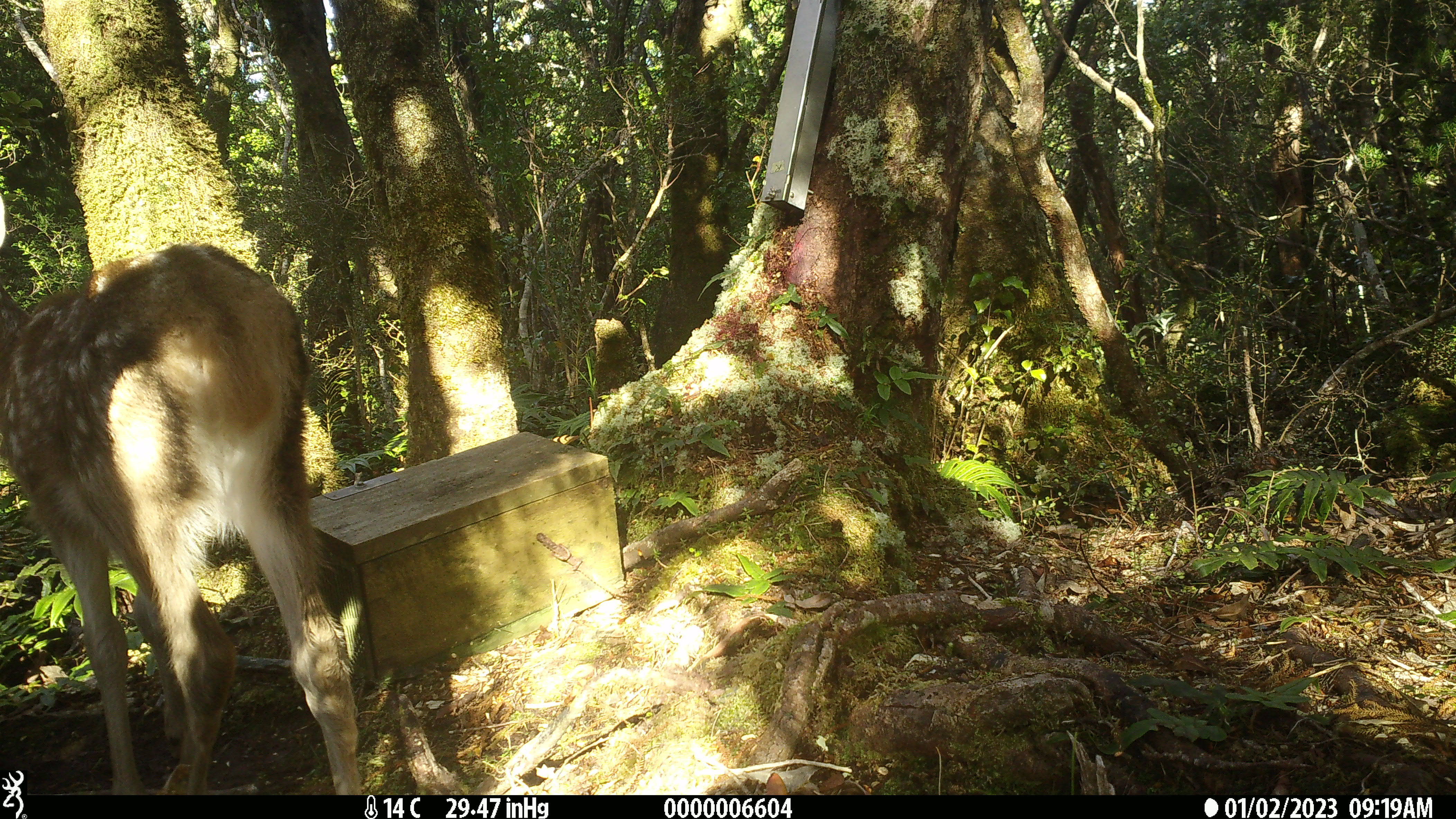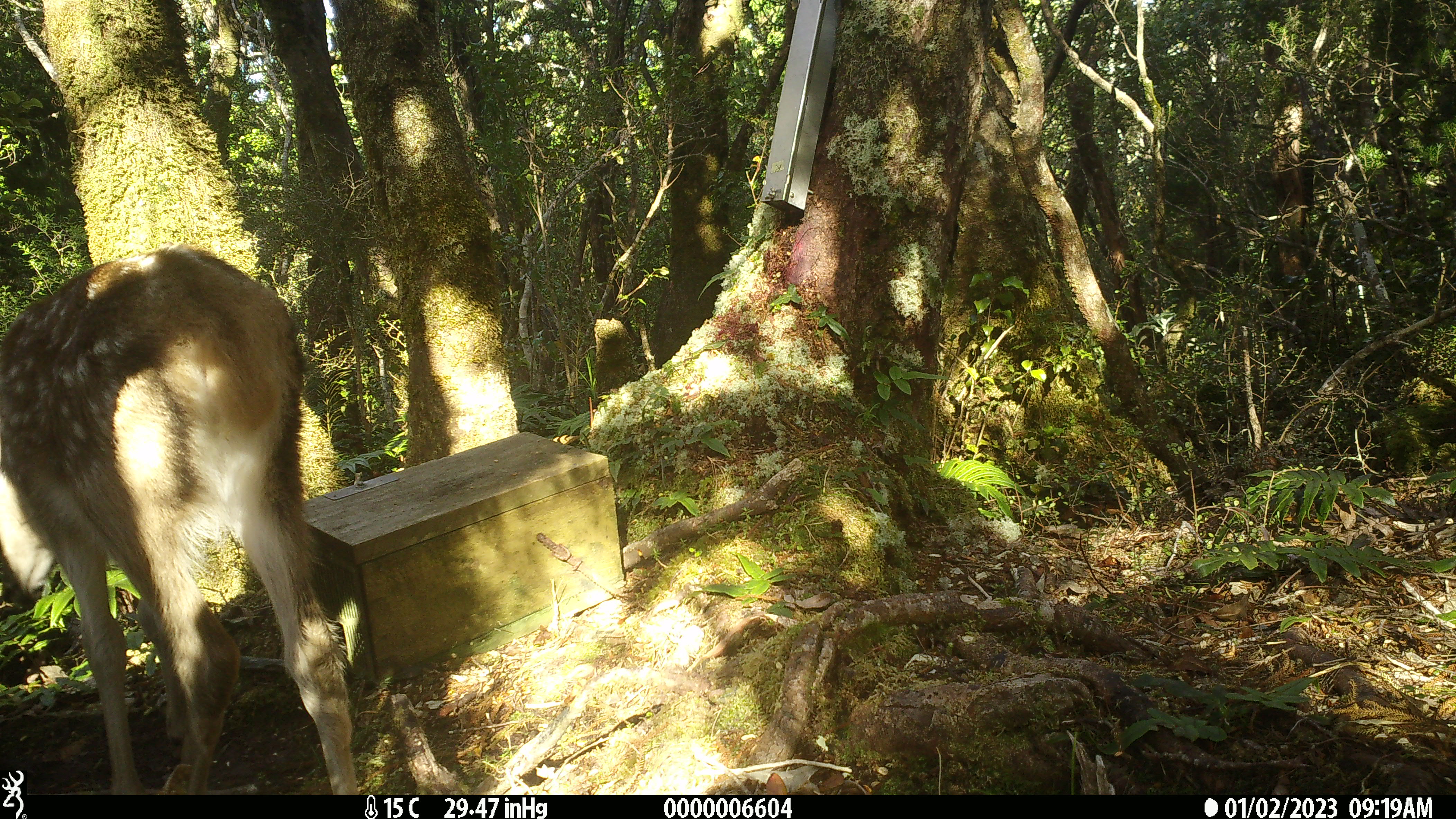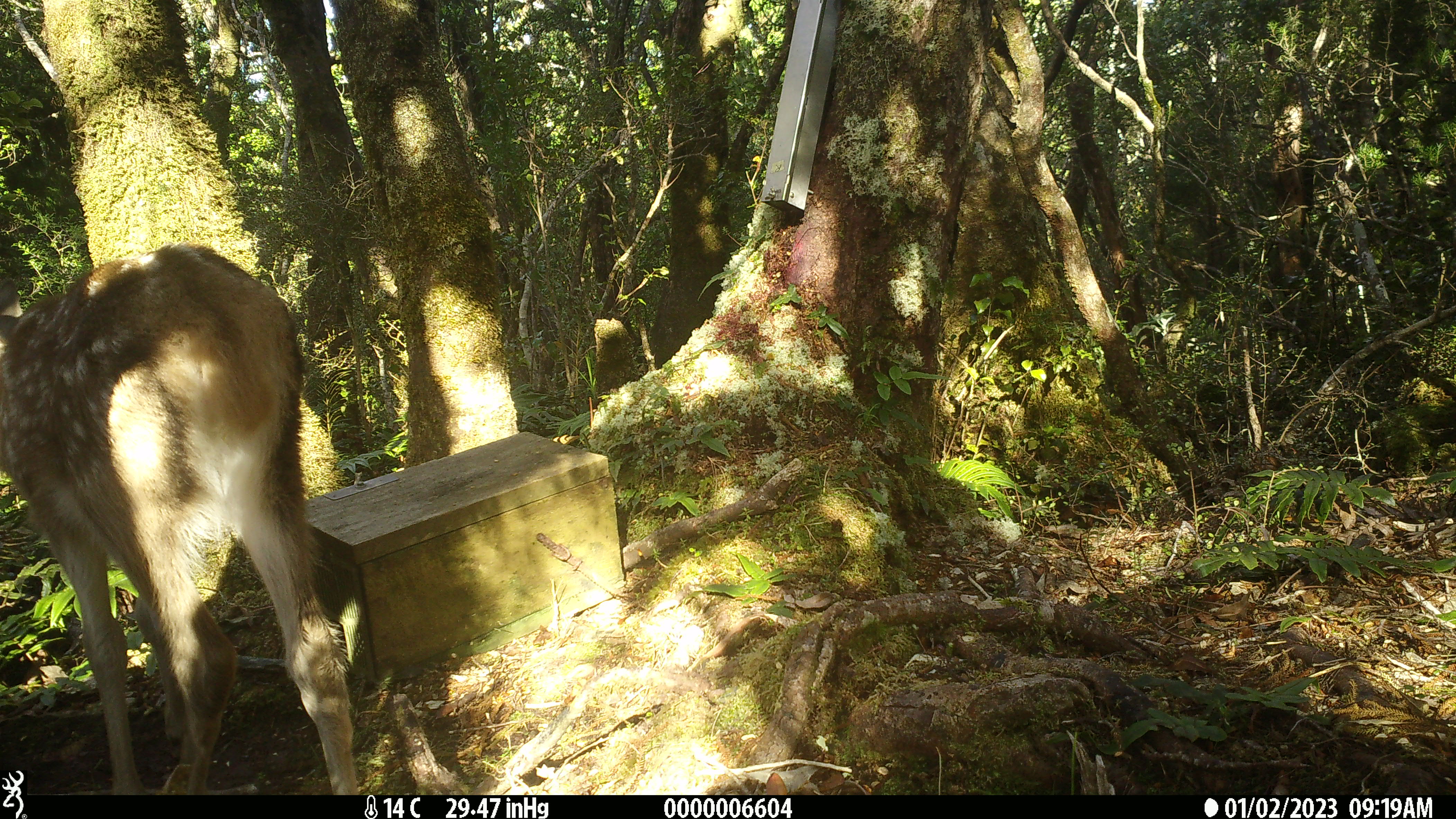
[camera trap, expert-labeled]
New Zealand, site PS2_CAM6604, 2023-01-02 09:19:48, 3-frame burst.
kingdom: Animalia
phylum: Chordata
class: Mammalia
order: Artiodactyla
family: Cervidae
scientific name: Cervidae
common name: deer